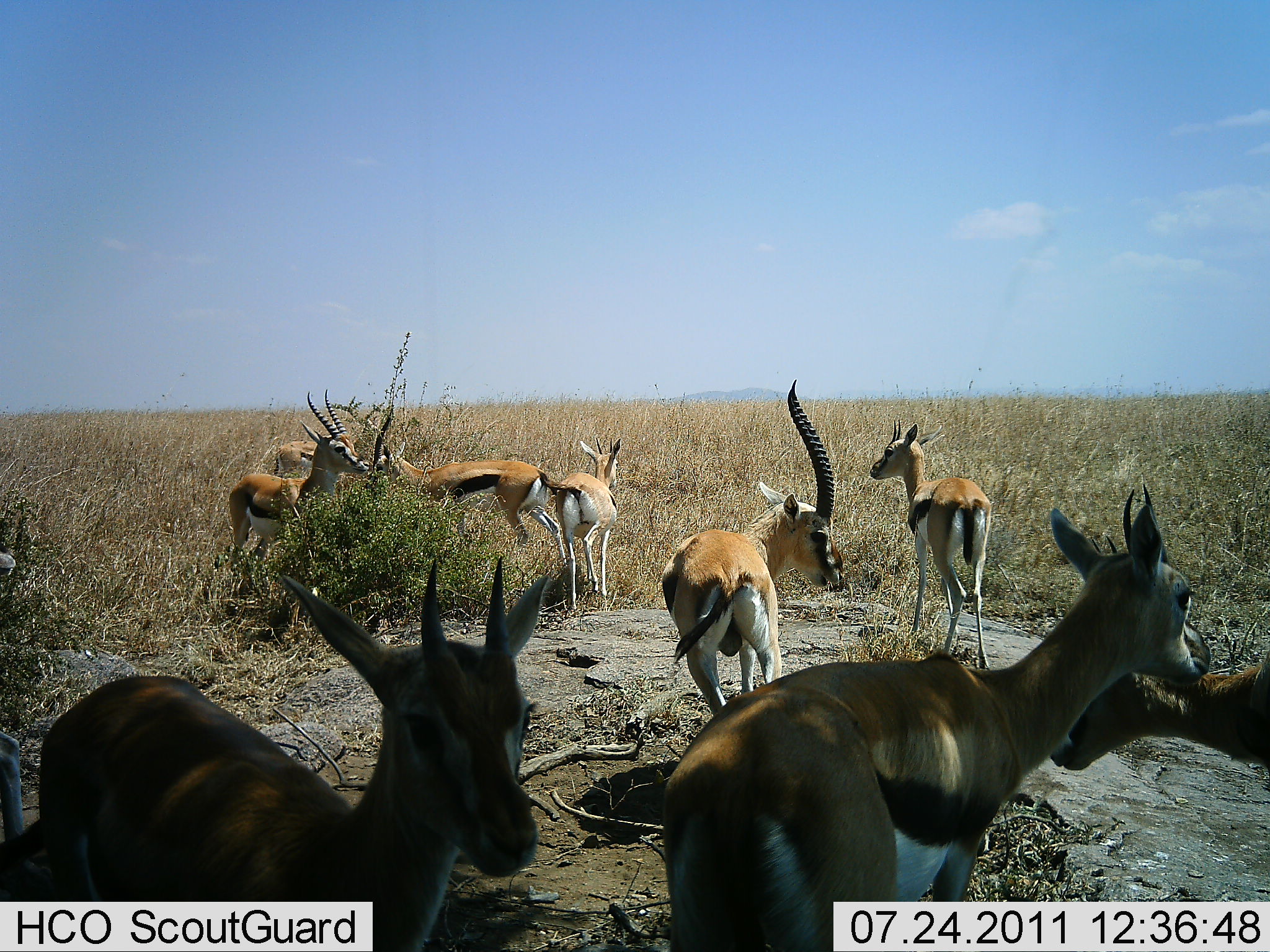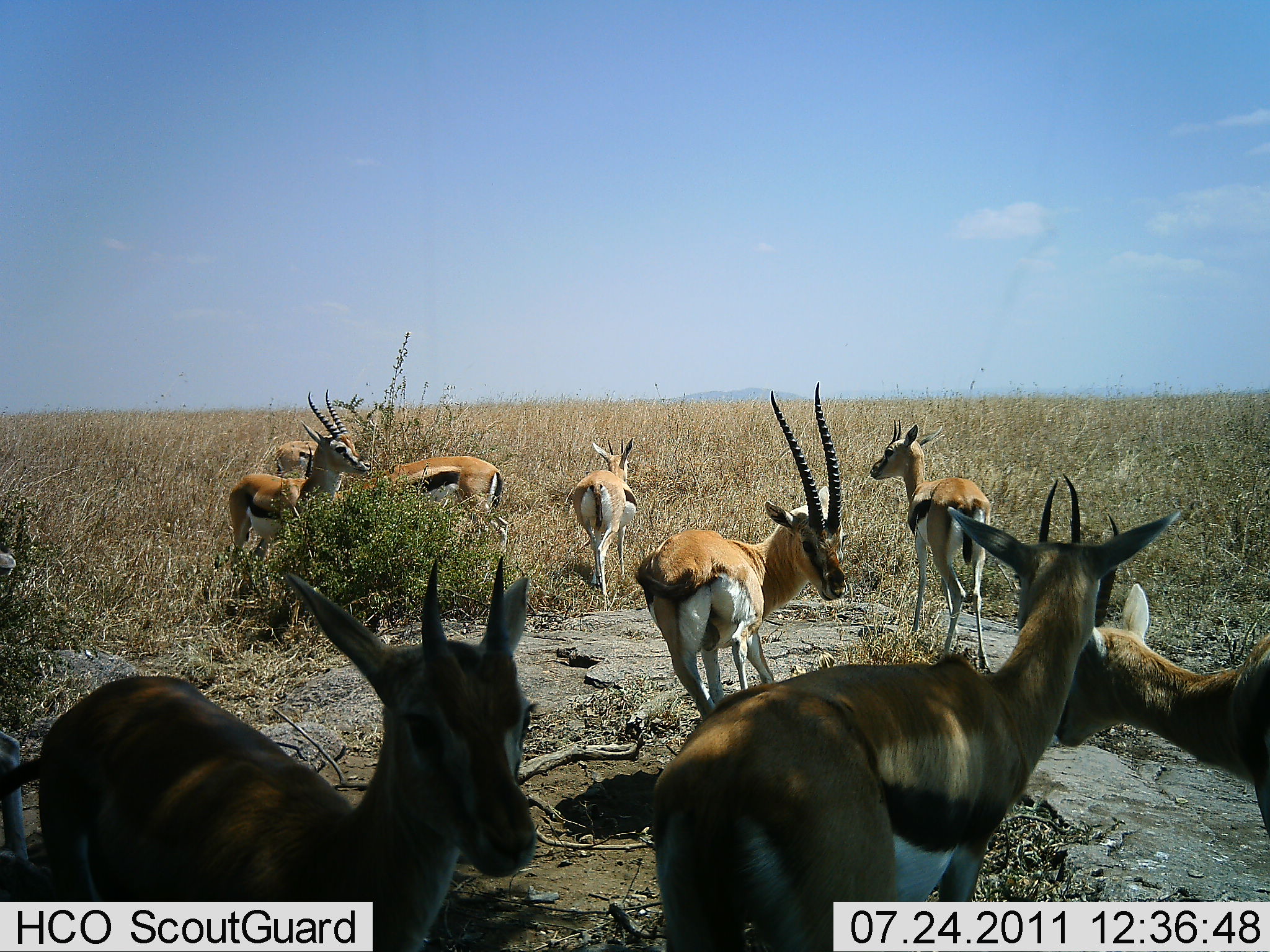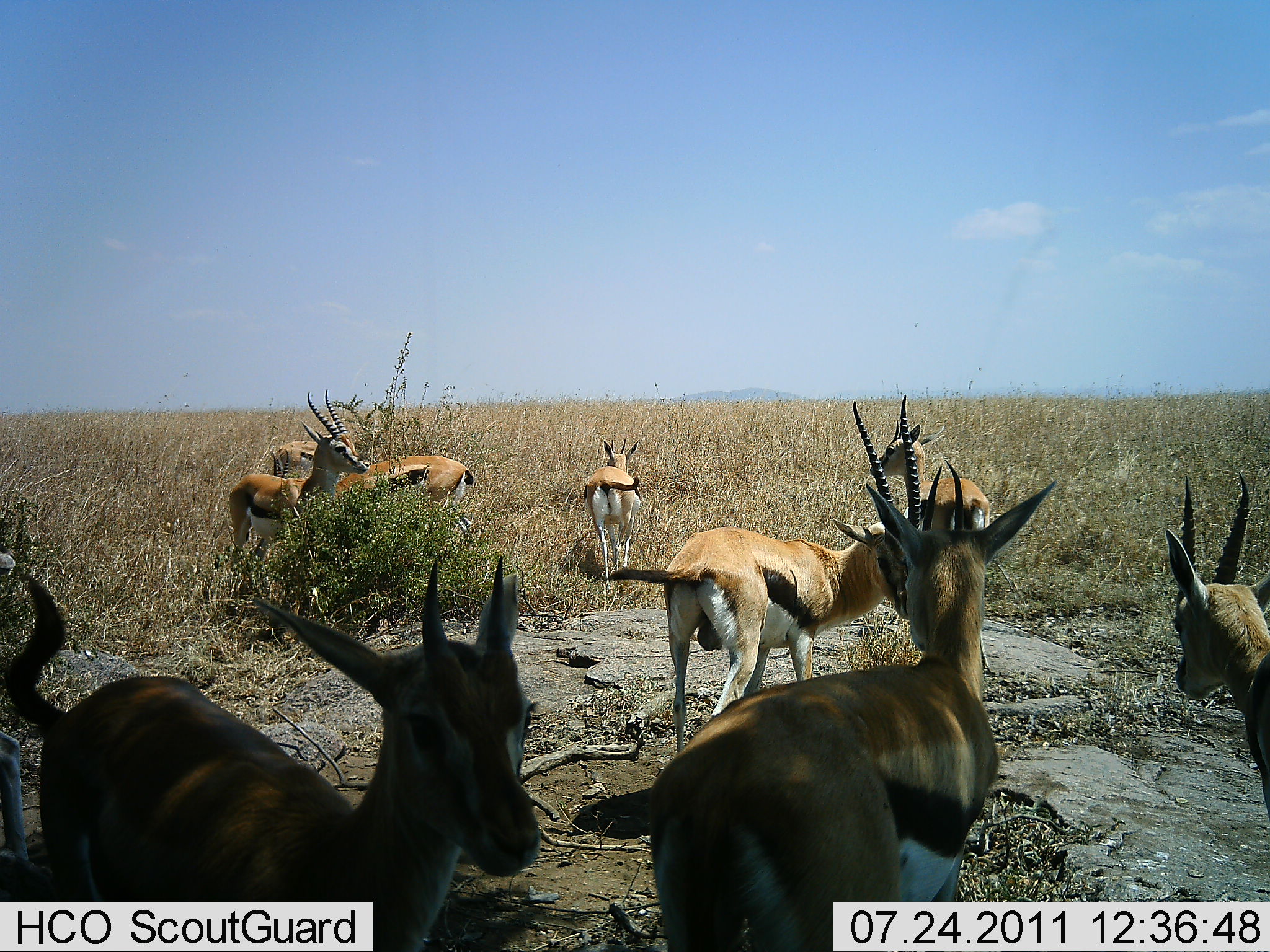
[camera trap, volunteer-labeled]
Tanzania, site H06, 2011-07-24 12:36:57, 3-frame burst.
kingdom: Animalia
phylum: Chordata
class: Mammalia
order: Artiodactyla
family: Bovidae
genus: Eudorcas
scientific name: Eudorcas thomsonii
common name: thomson's gazelle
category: gazellethomsons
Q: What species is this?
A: Gazellethomsons (thomson's gazelle) (Eudorcas thomsonii).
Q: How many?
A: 9.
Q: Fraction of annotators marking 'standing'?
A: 62%.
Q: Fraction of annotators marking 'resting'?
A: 8%.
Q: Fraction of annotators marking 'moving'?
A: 46%.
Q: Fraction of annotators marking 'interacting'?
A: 38%.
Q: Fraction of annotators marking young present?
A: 15%.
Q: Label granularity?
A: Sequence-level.